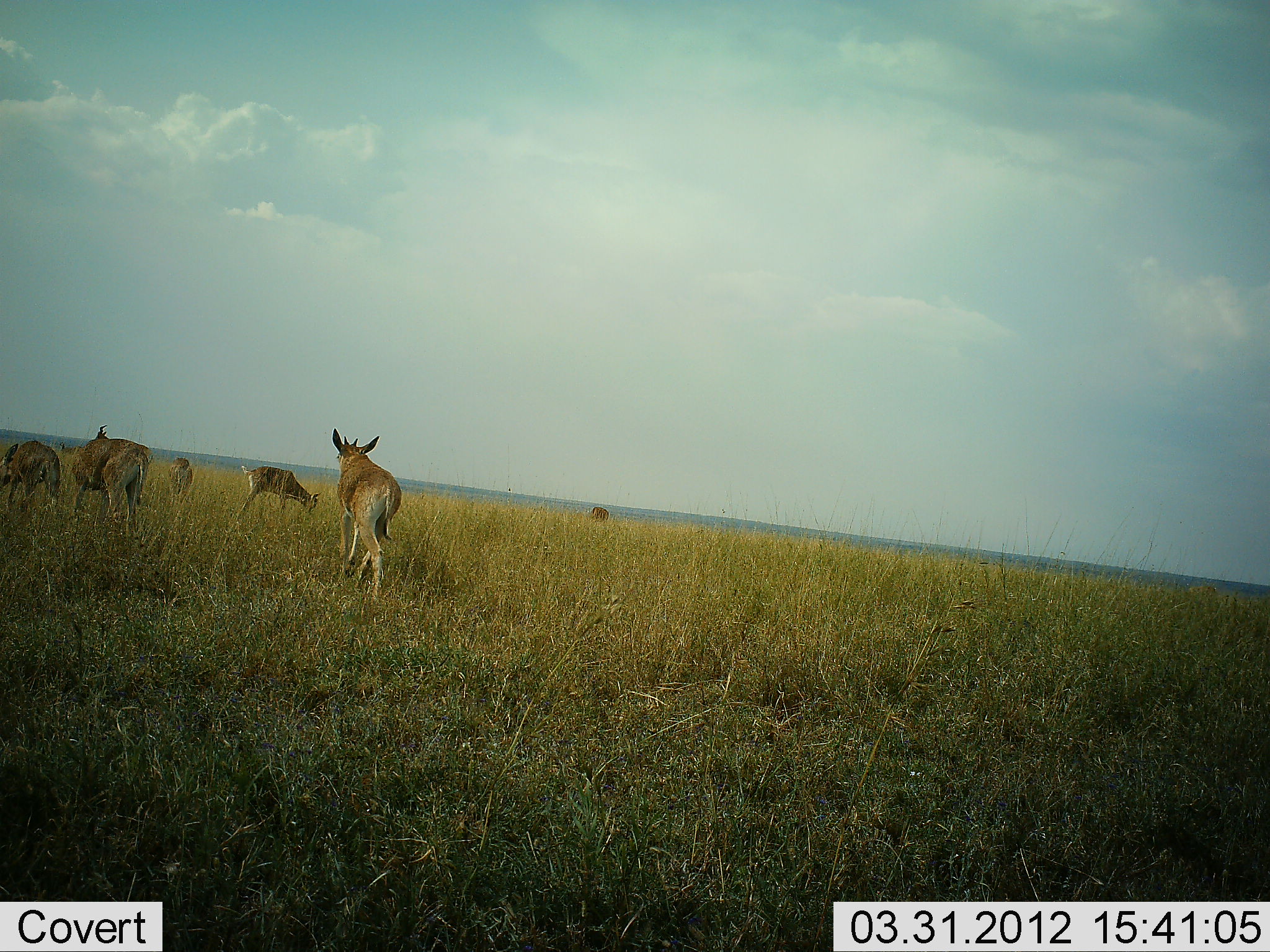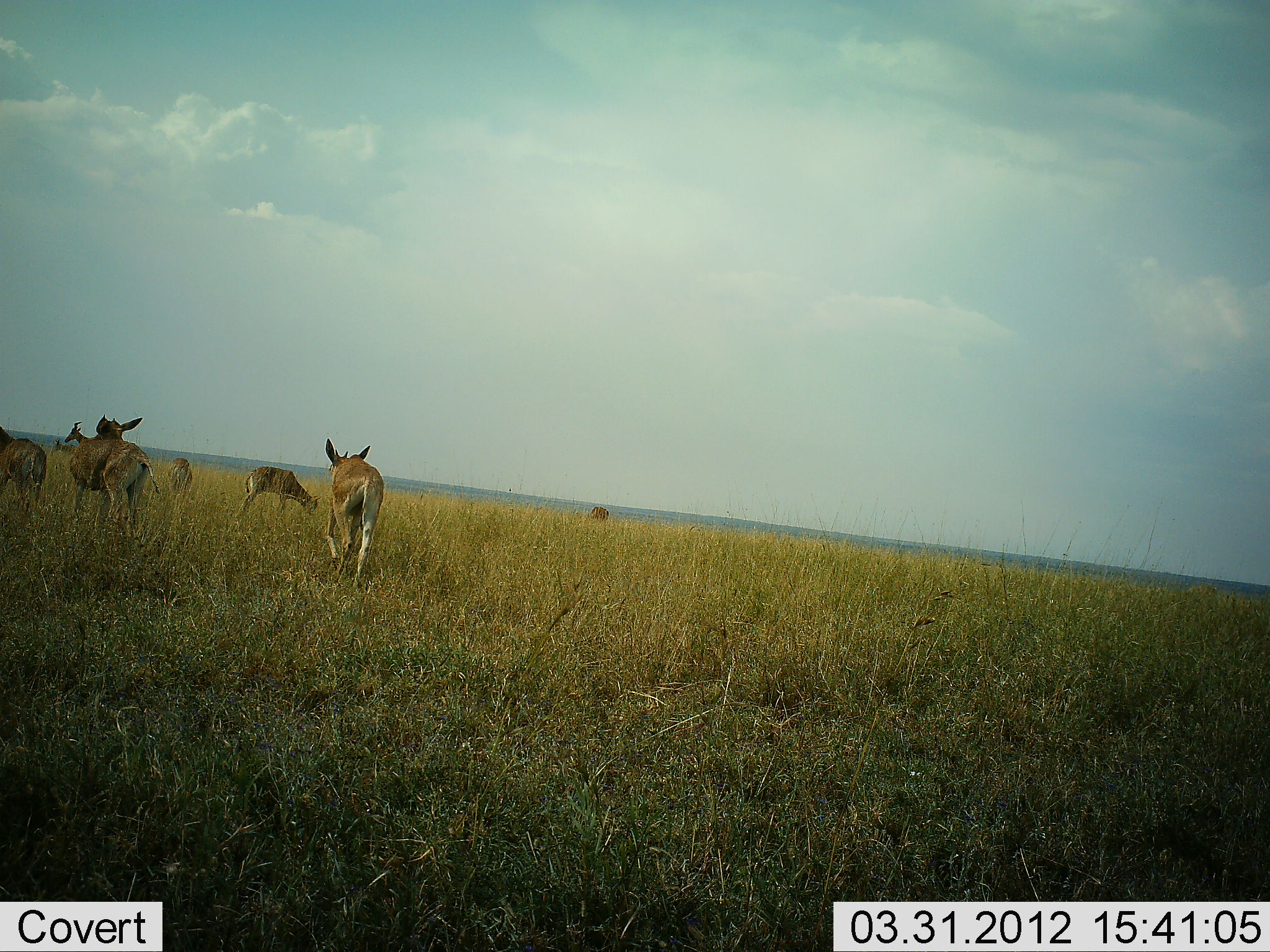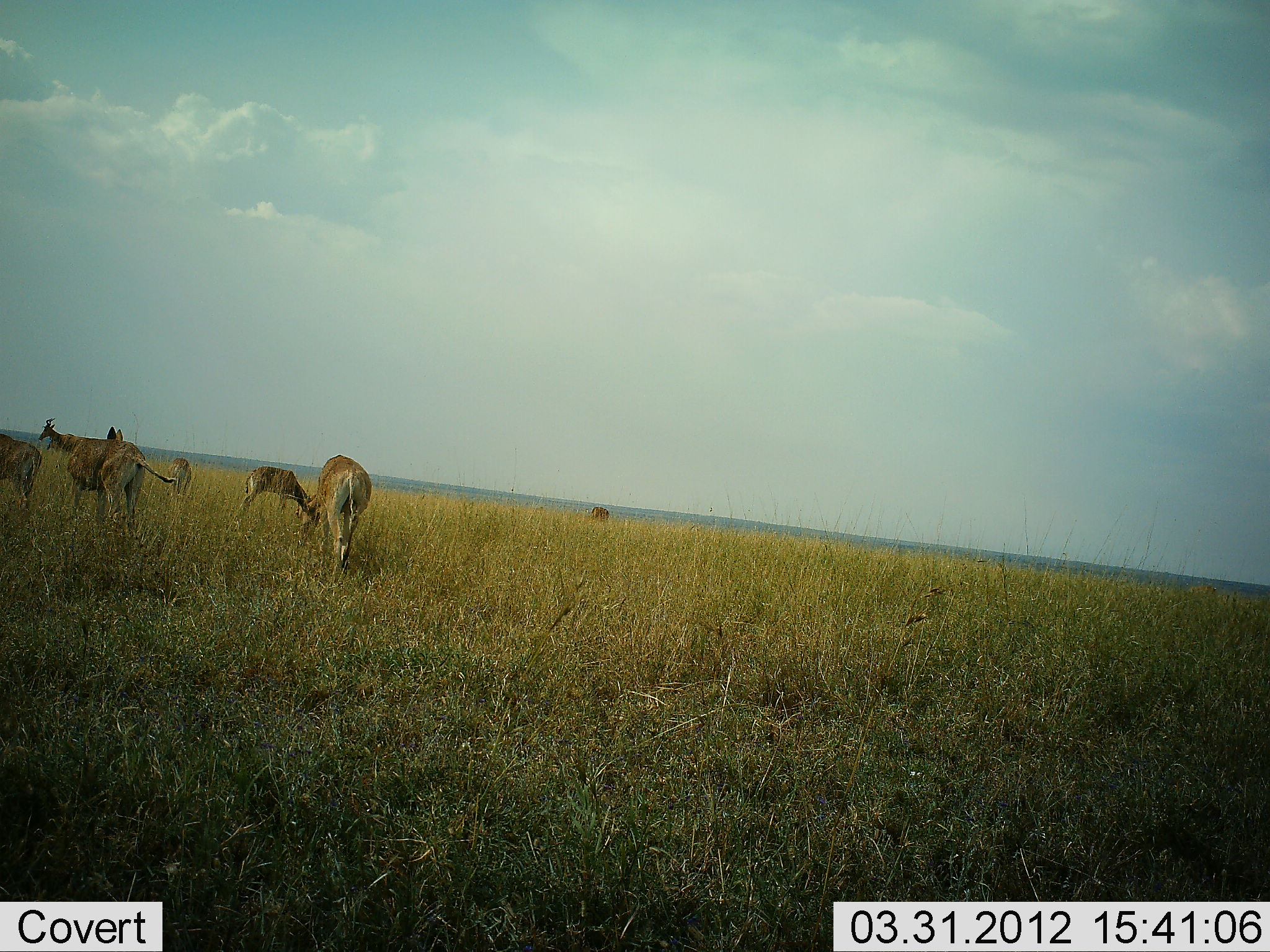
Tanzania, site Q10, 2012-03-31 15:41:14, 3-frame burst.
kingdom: Animalia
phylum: Chordata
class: Mammalia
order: Artiodactyla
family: Bovidae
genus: Alcelaphus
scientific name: Alcelaphus buselaphus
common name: hartebeest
Hartebeest (Alcelaphus buselaphus), count 7. Behavior (volunteer vote fractions): standing 53%, resting 0%, moving 80%, interacting 0%. Young present (vote fraction): 53%. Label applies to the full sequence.